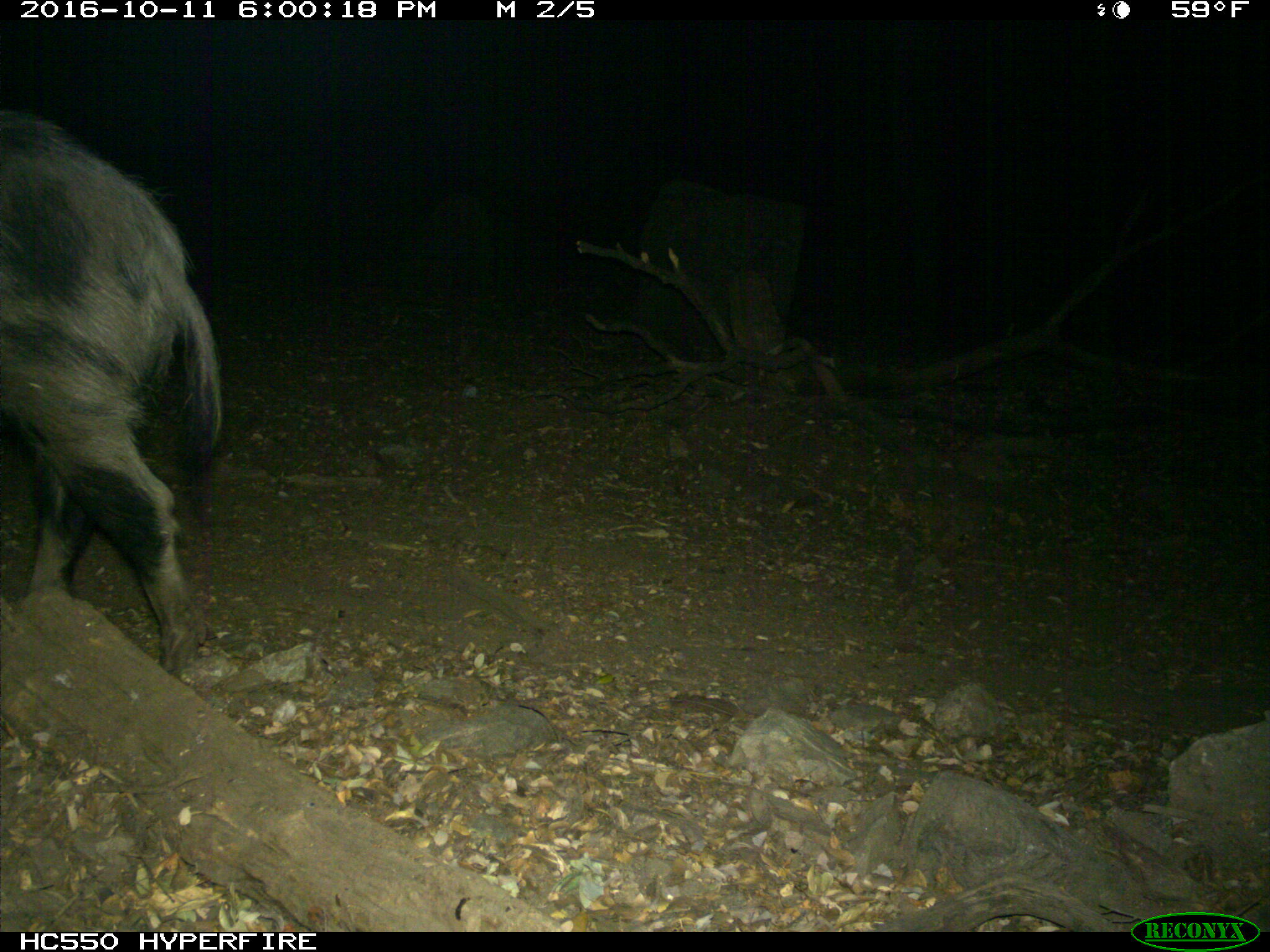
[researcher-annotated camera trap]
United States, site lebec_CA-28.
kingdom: Animalia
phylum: Chordata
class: Mammalia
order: Artiodactyla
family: Suidae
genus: Sus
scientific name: Sus scrofa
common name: wild boar